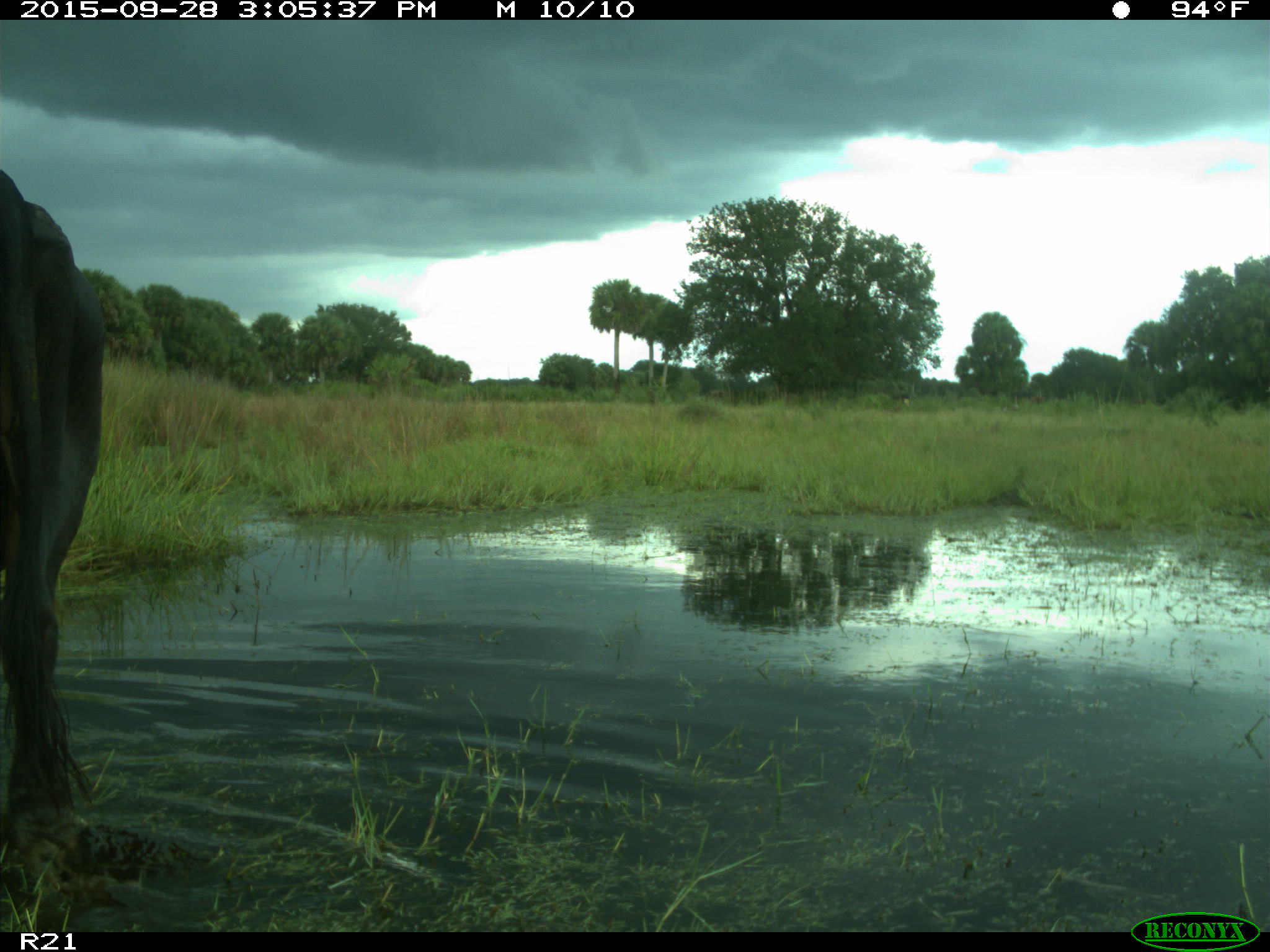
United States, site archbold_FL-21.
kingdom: Animalia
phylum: Chordata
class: Mammalia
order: Artiodactyla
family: Bovidae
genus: Bos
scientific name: Bos taurus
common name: domestic cow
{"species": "Bos taurus (domestic cow)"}